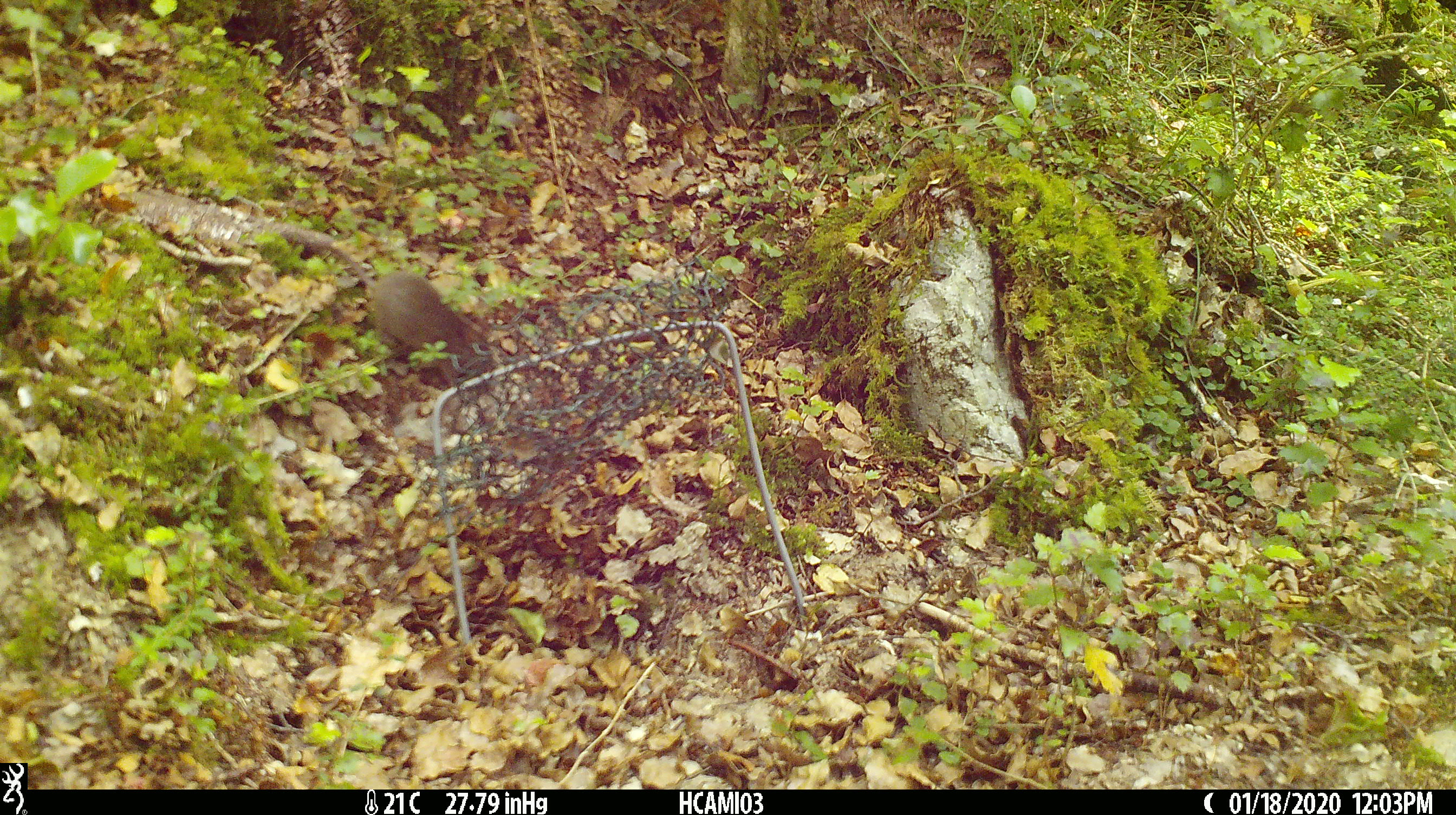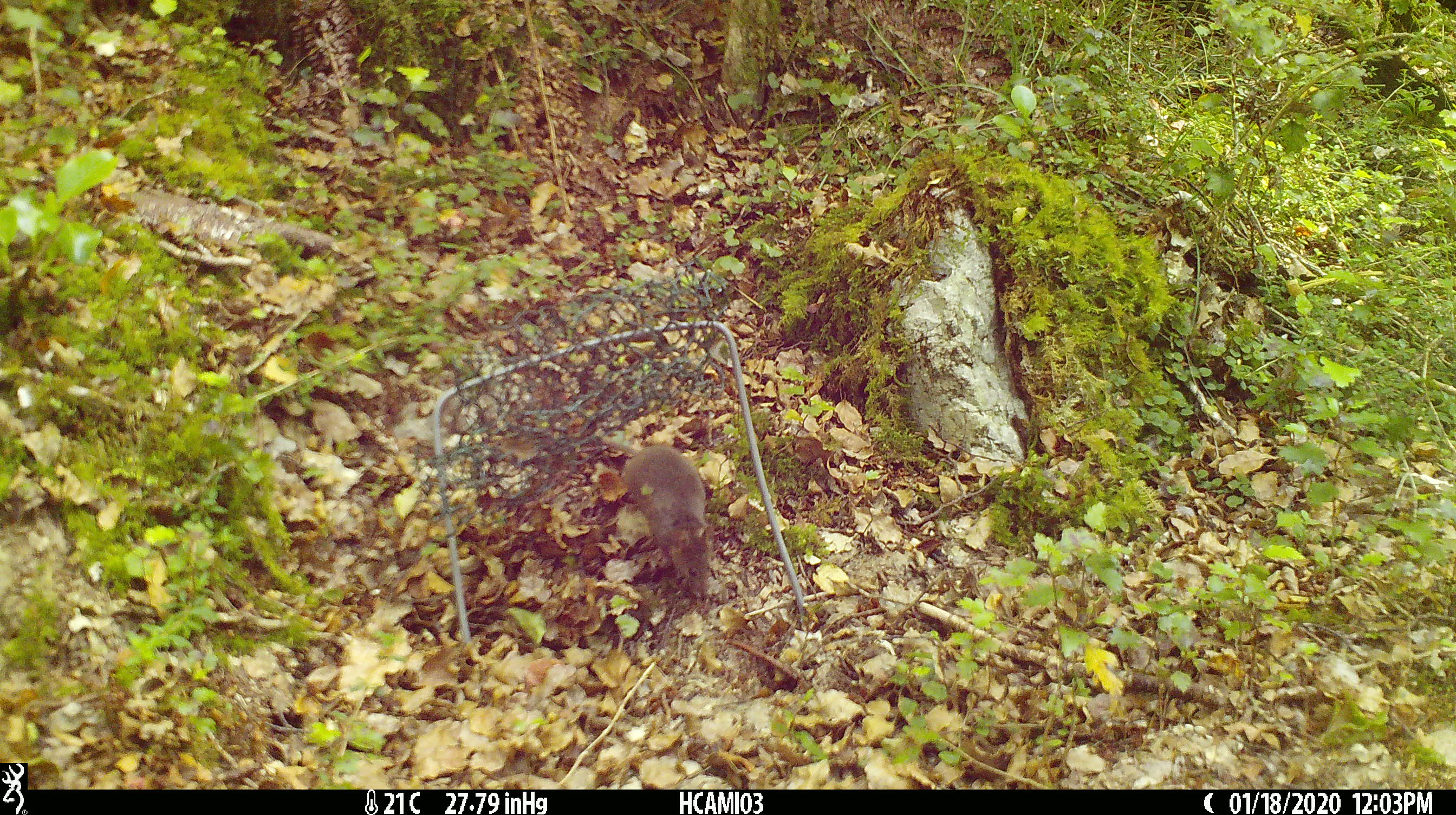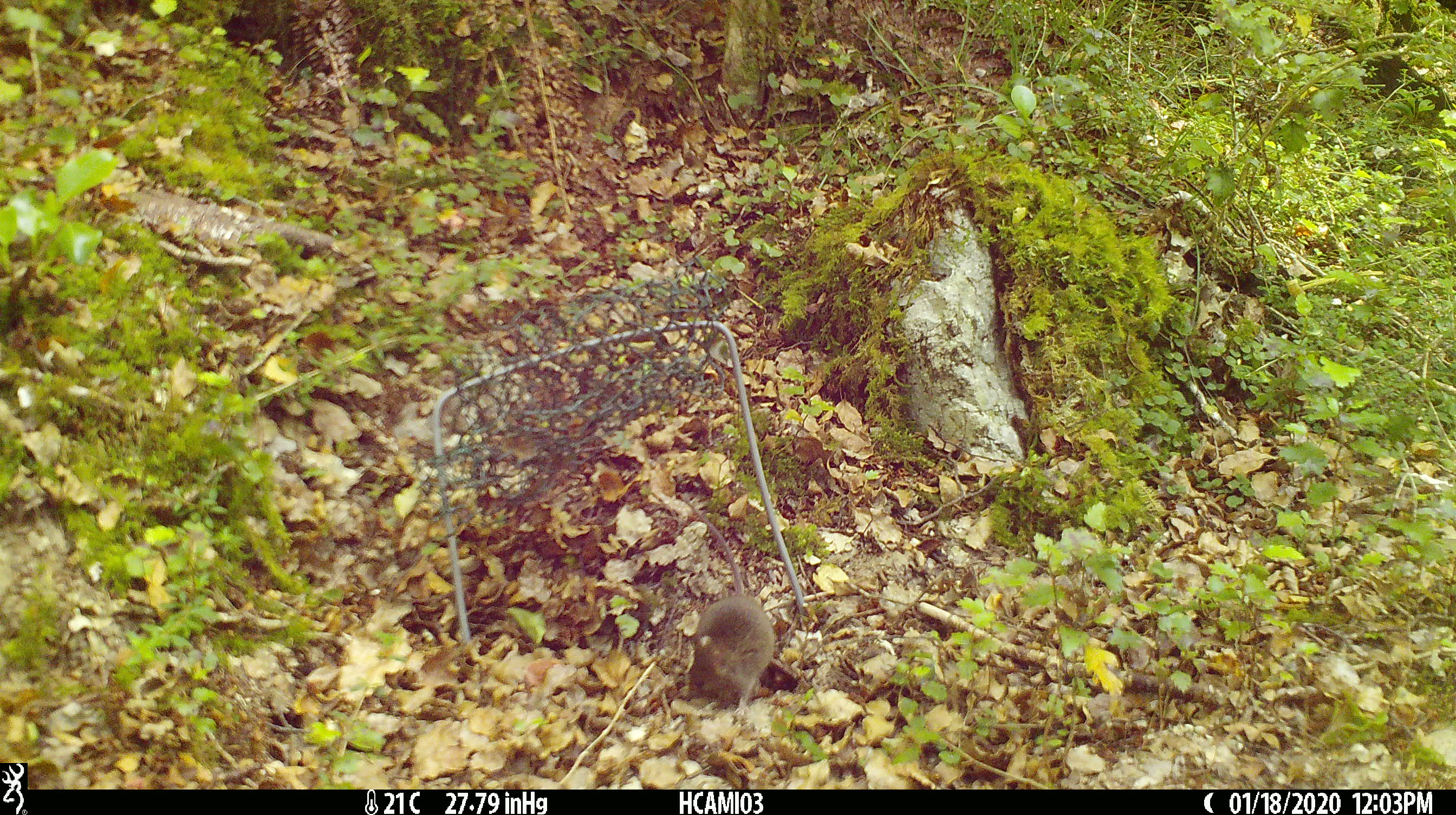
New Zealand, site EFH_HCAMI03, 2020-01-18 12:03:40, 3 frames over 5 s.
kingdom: Animalia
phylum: Chordata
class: Mammalia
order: Rodentia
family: Muridae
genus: Mus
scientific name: Mus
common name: mouse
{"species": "mouse (Mus)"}